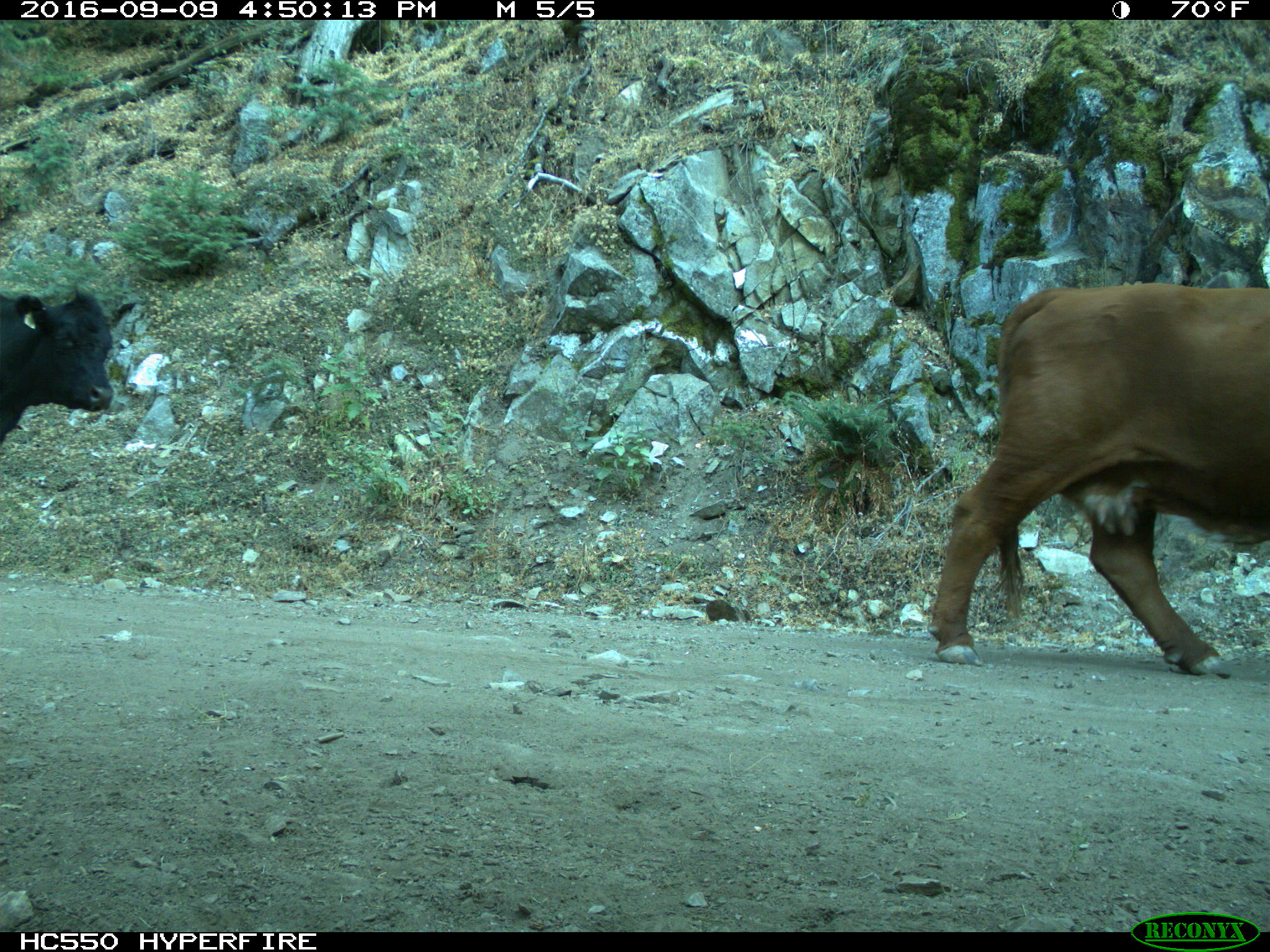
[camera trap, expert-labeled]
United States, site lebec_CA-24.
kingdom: Animalia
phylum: Chordata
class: Mammalia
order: Artiodactyla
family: Bovidae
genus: Bos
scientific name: Bos taurus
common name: domestic cow